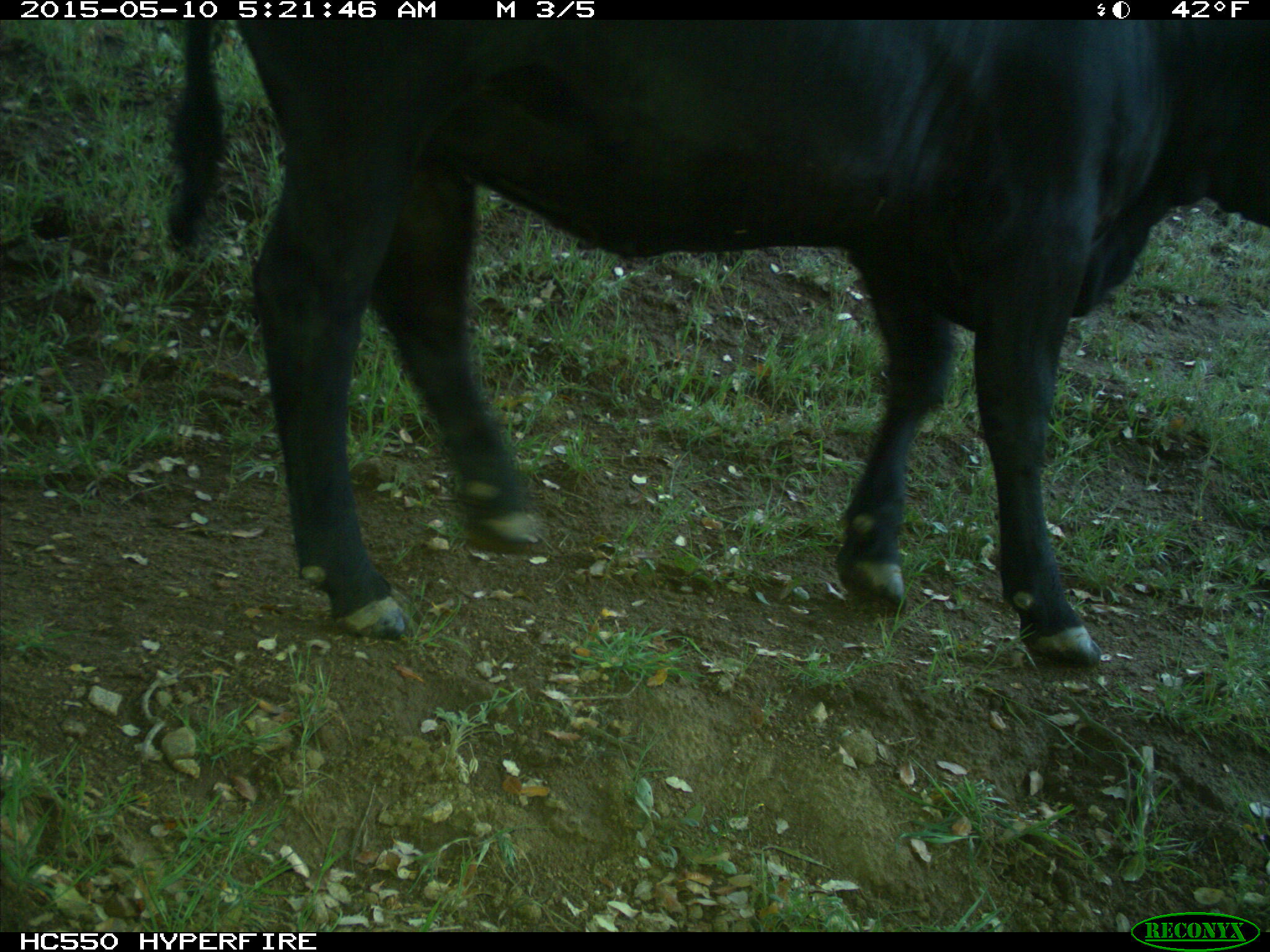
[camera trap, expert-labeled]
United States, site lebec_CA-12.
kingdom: Animalia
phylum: Chordata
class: Mammalia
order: Artiodactyla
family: Bovidae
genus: Bos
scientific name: Bos taurus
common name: domestic cow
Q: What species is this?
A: Bos taurus (domestic cow).